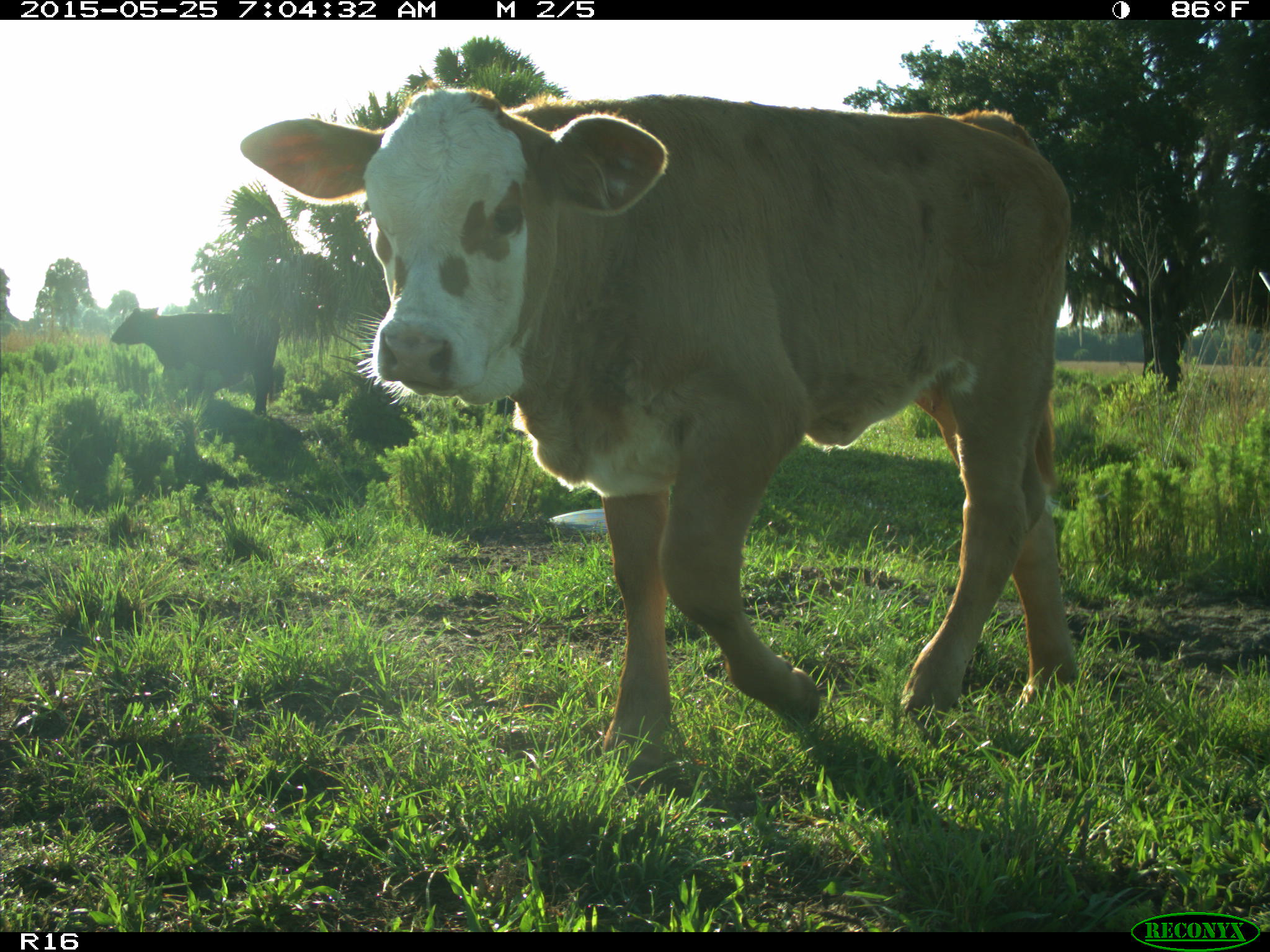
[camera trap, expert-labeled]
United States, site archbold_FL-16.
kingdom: Animalia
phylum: Chordata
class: Mammalia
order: Artiodactyla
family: Bovidae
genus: Bos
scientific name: Bos taurus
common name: domestic cow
Bos taurus (domestic cow).